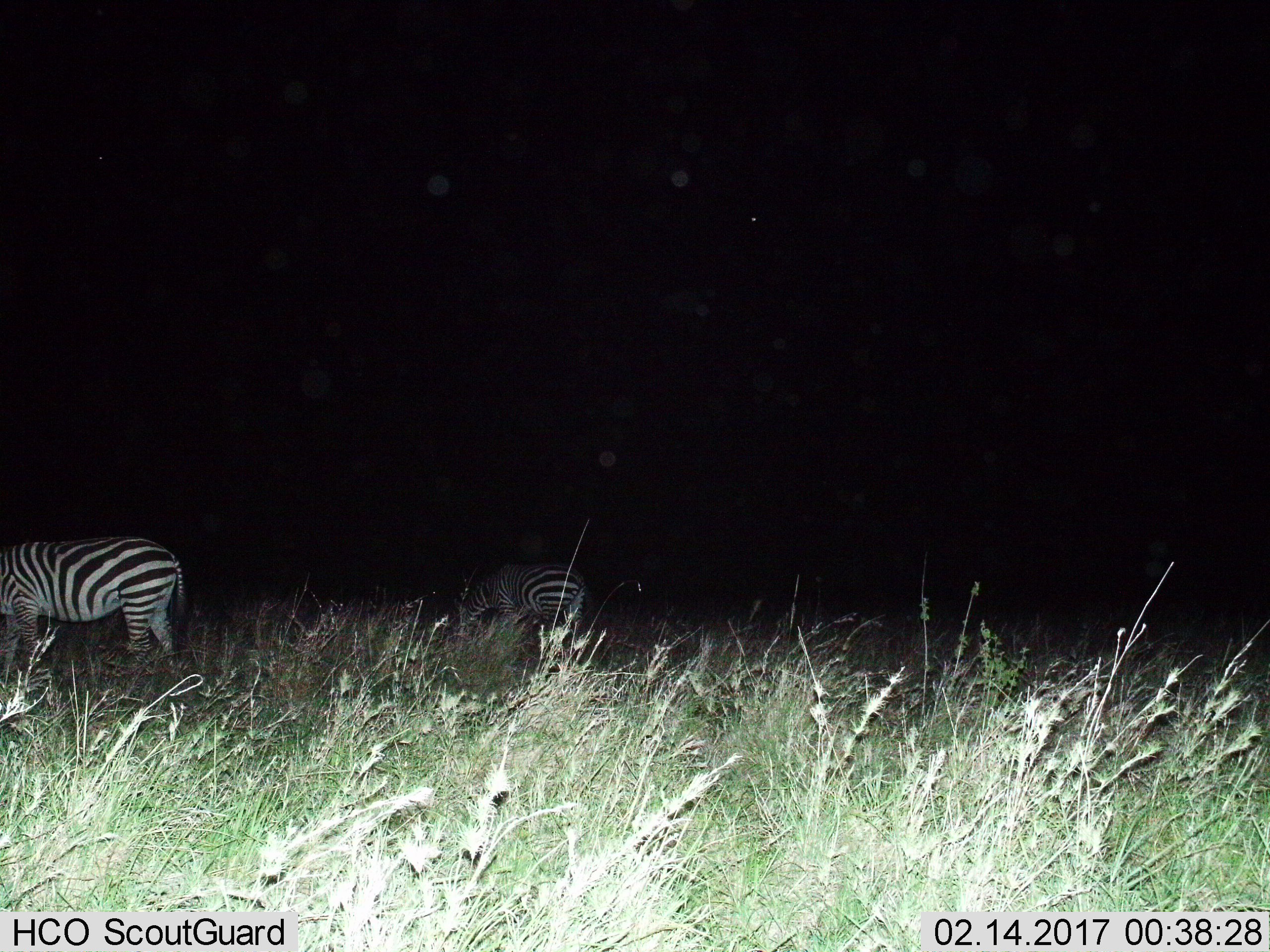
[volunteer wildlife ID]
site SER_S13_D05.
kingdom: Animalia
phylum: Chordata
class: Mammalia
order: Perissodactyla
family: Equidae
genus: Equus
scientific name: Equus quagga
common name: plains zebra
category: zebraplains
Zebraplains (plains zebra) (Equus quagga), count 2. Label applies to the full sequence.